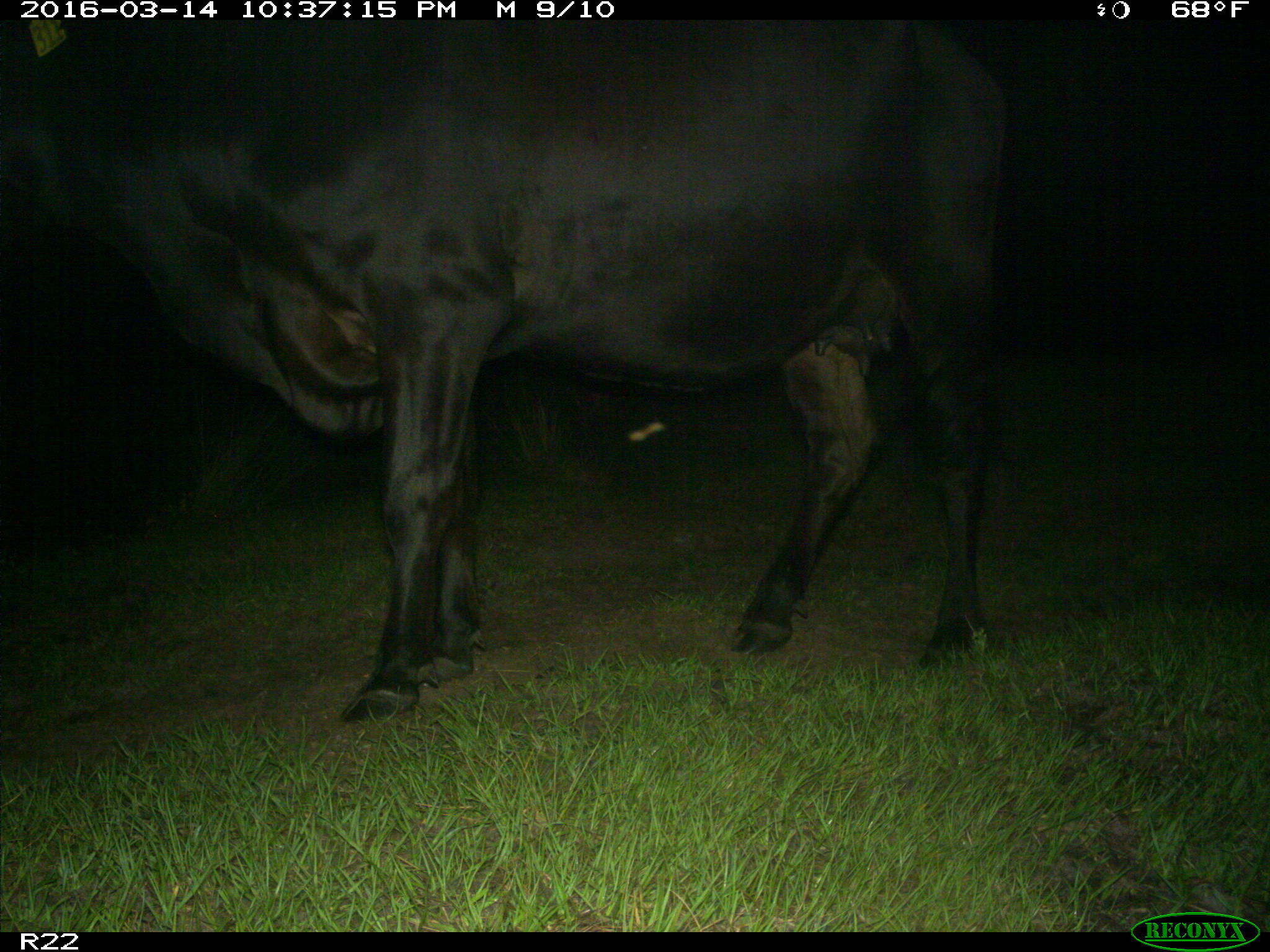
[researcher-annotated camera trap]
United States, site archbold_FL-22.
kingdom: Animalia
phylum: Chordata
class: Mammalia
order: Artiodactyla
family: Bovidae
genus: Bos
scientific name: Bos taurus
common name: domestic cow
Bos taurus (domestic cow).